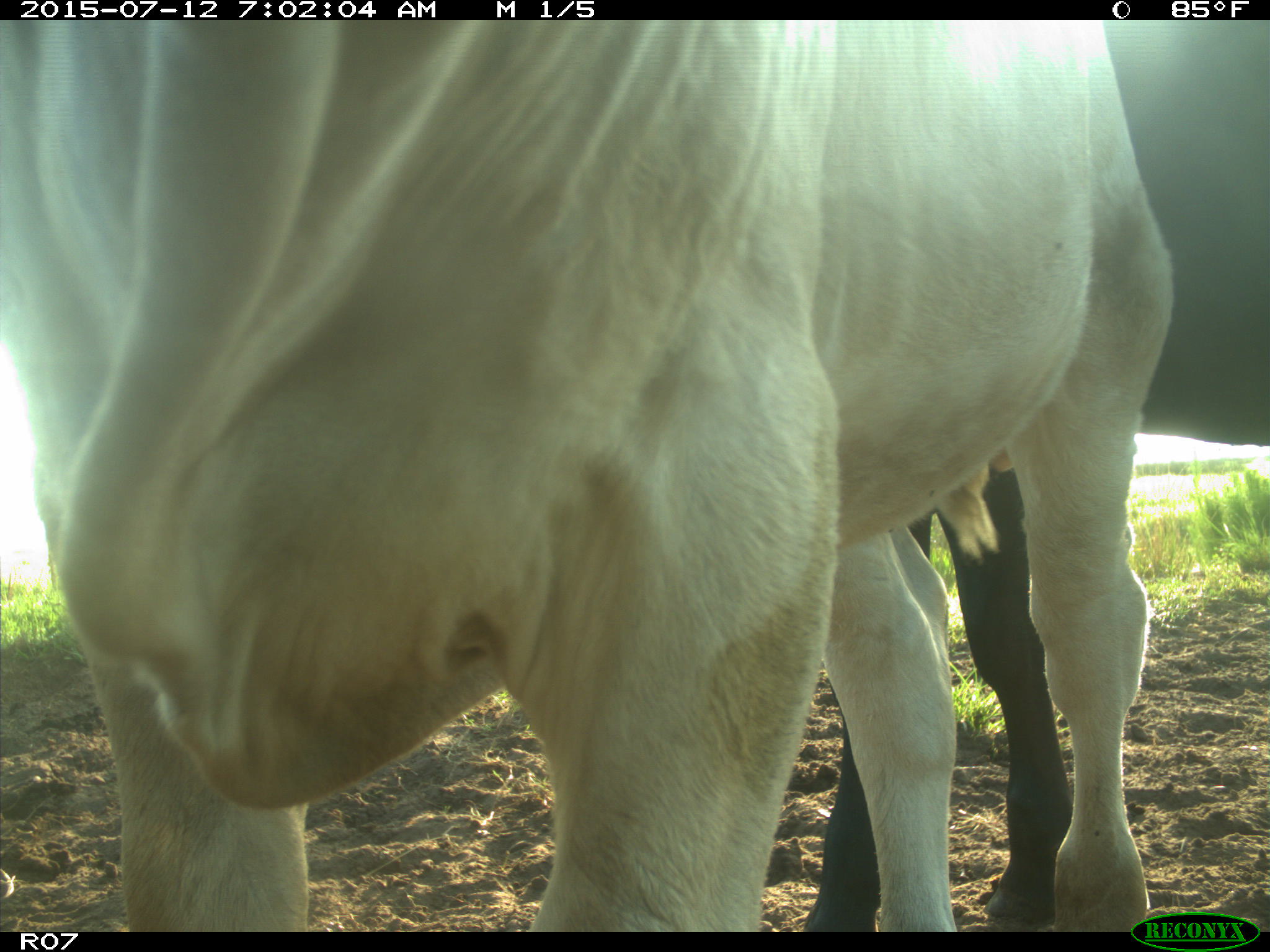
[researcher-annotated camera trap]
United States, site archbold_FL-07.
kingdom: Animalia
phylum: Chordata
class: Mammalia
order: Artiodactyla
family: Bovidae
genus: Bos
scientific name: Bos taurus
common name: domestic cow